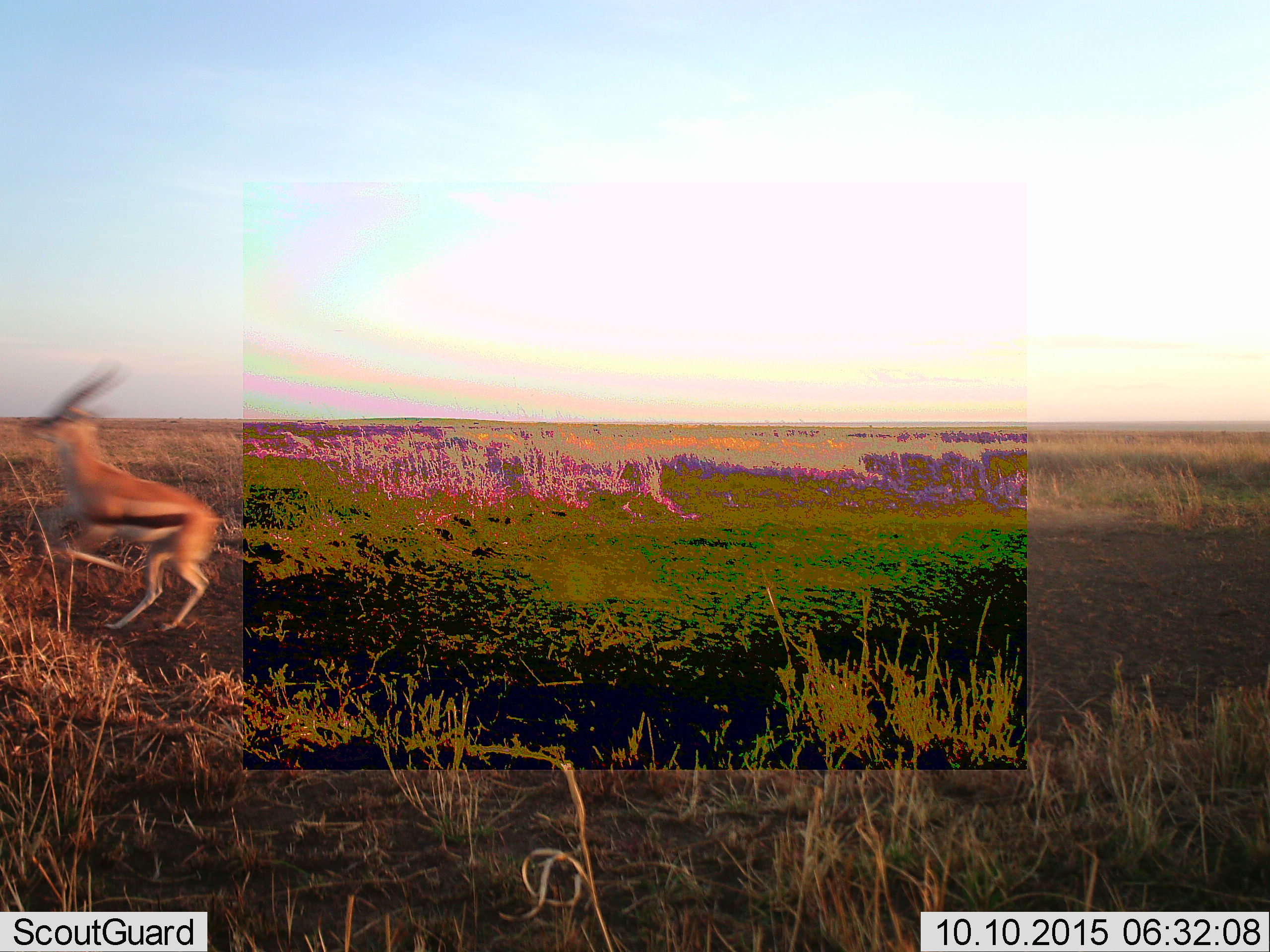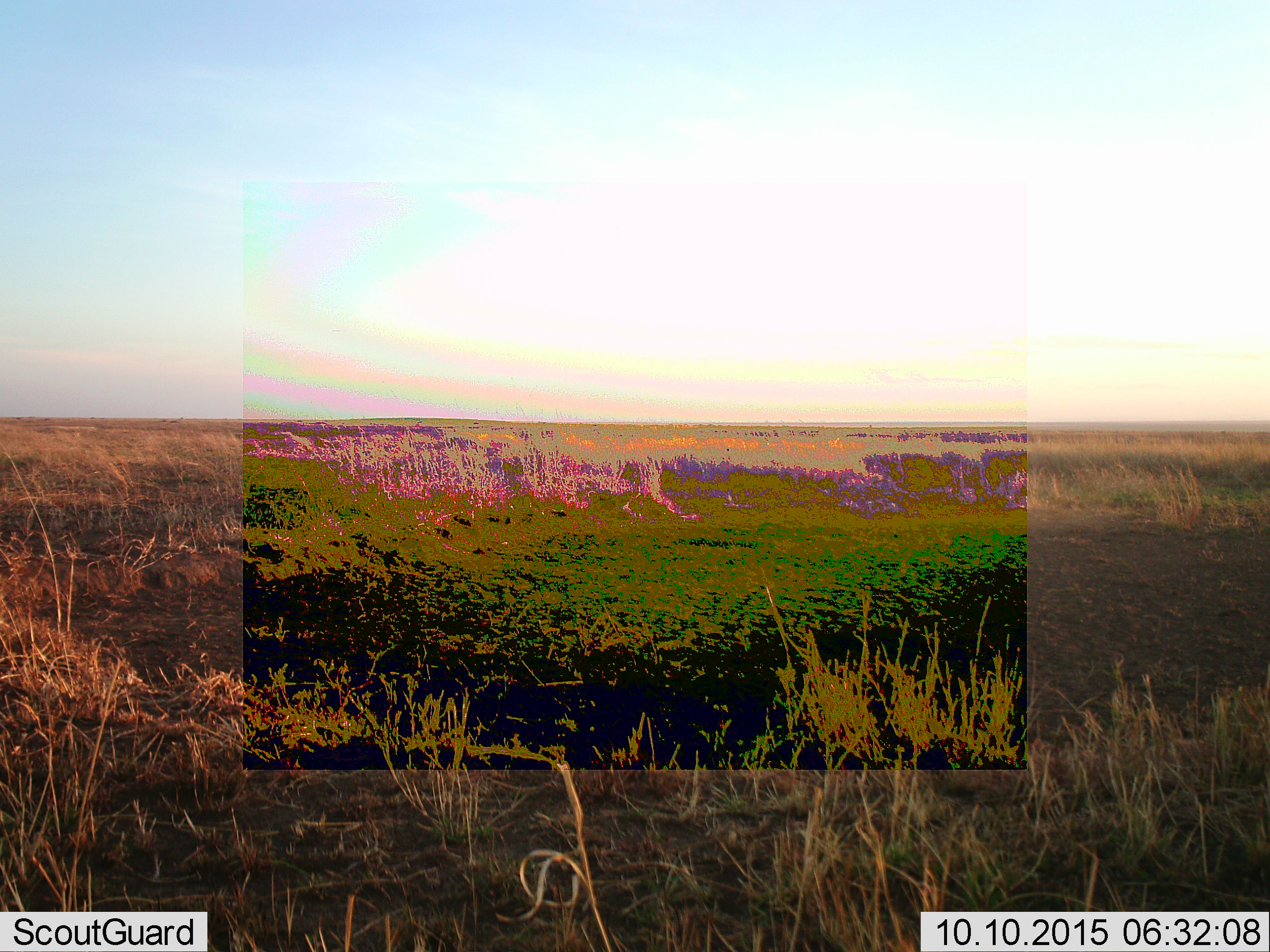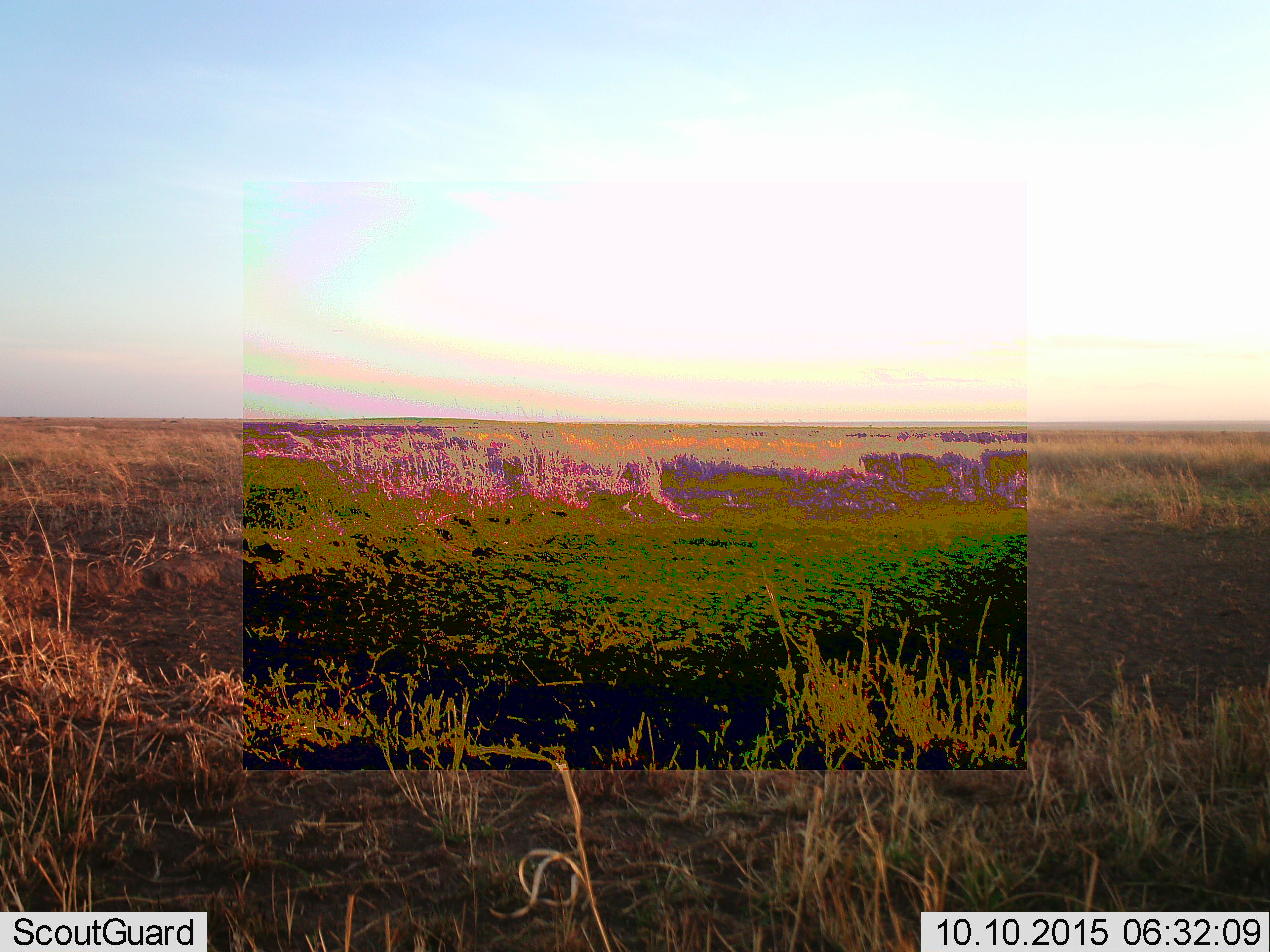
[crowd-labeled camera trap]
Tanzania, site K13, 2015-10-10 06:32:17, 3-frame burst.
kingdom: Animalia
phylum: Chordata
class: Mammalia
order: Artiodactyla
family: Bovidae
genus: Eudorcas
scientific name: Eudorcas thomsonii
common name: thomson's gazelle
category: gazellethomsons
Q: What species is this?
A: Gazellethomsons (thomson's gazelle) (Eudorcas thomsonii).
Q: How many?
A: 1.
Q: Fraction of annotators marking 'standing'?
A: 0%.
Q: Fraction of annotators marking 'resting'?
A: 0%.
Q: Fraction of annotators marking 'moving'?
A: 100%.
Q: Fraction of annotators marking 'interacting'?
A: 0%.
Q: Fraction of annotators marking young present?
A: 0%.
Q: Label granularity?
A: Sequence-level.